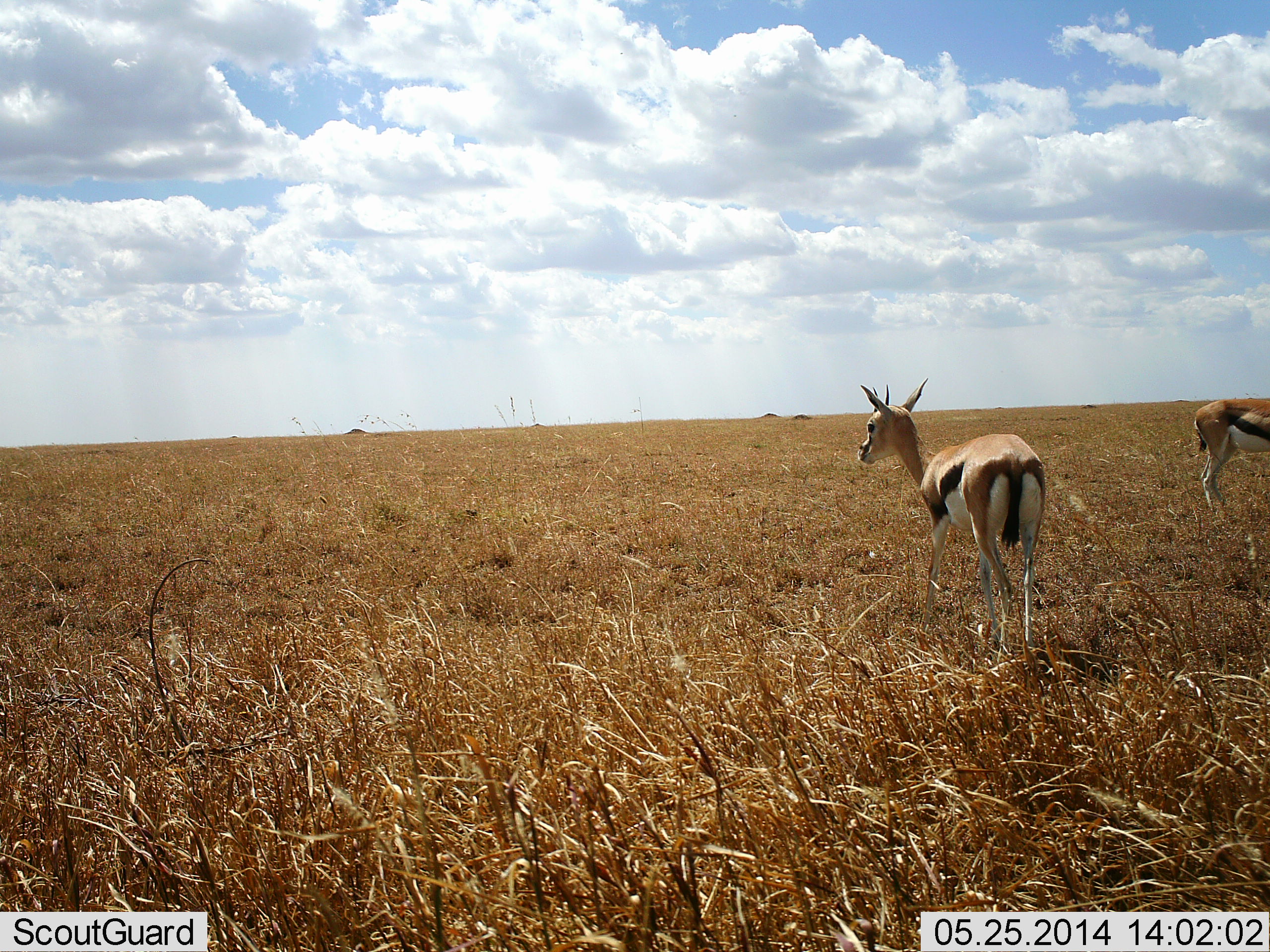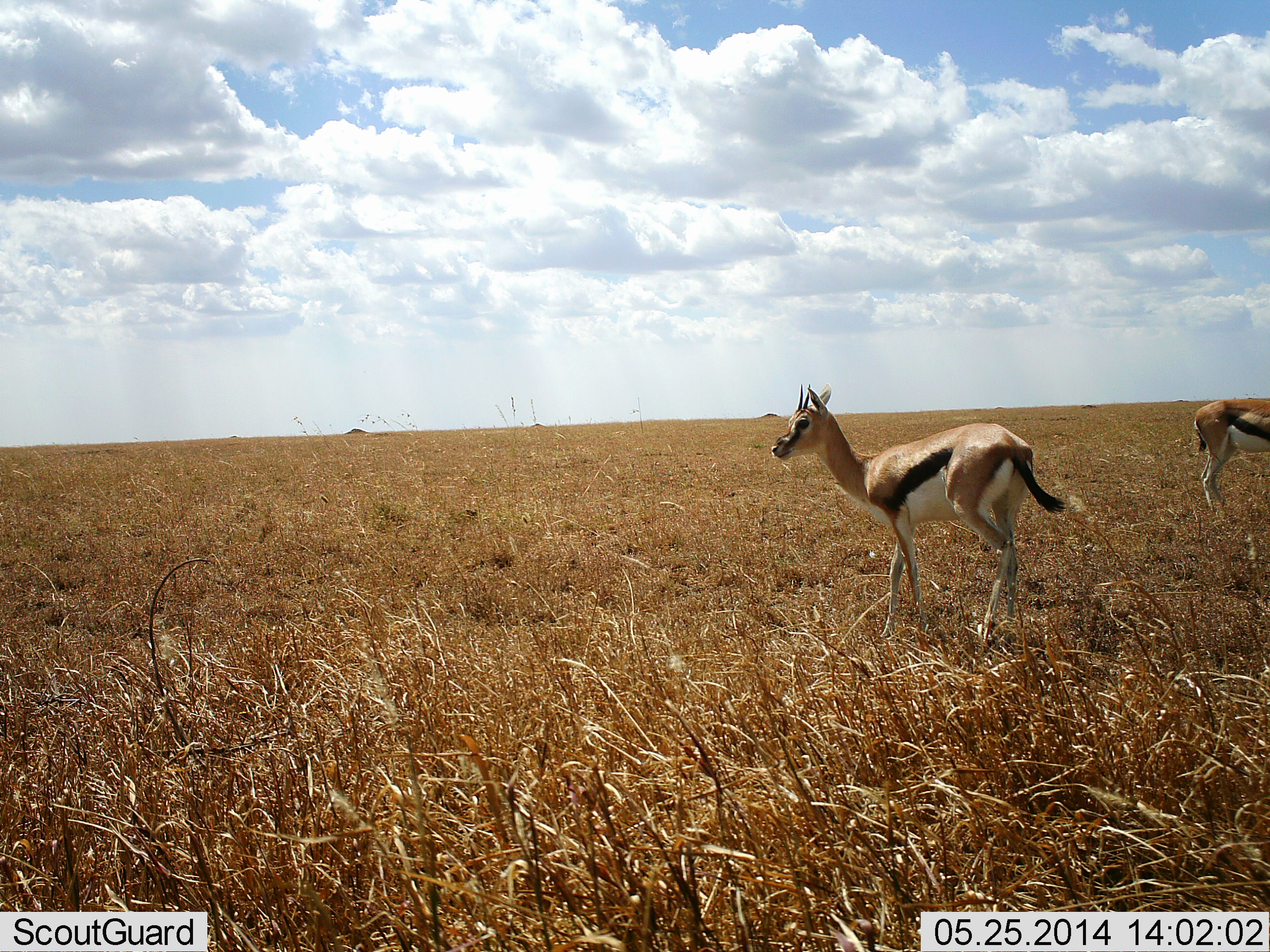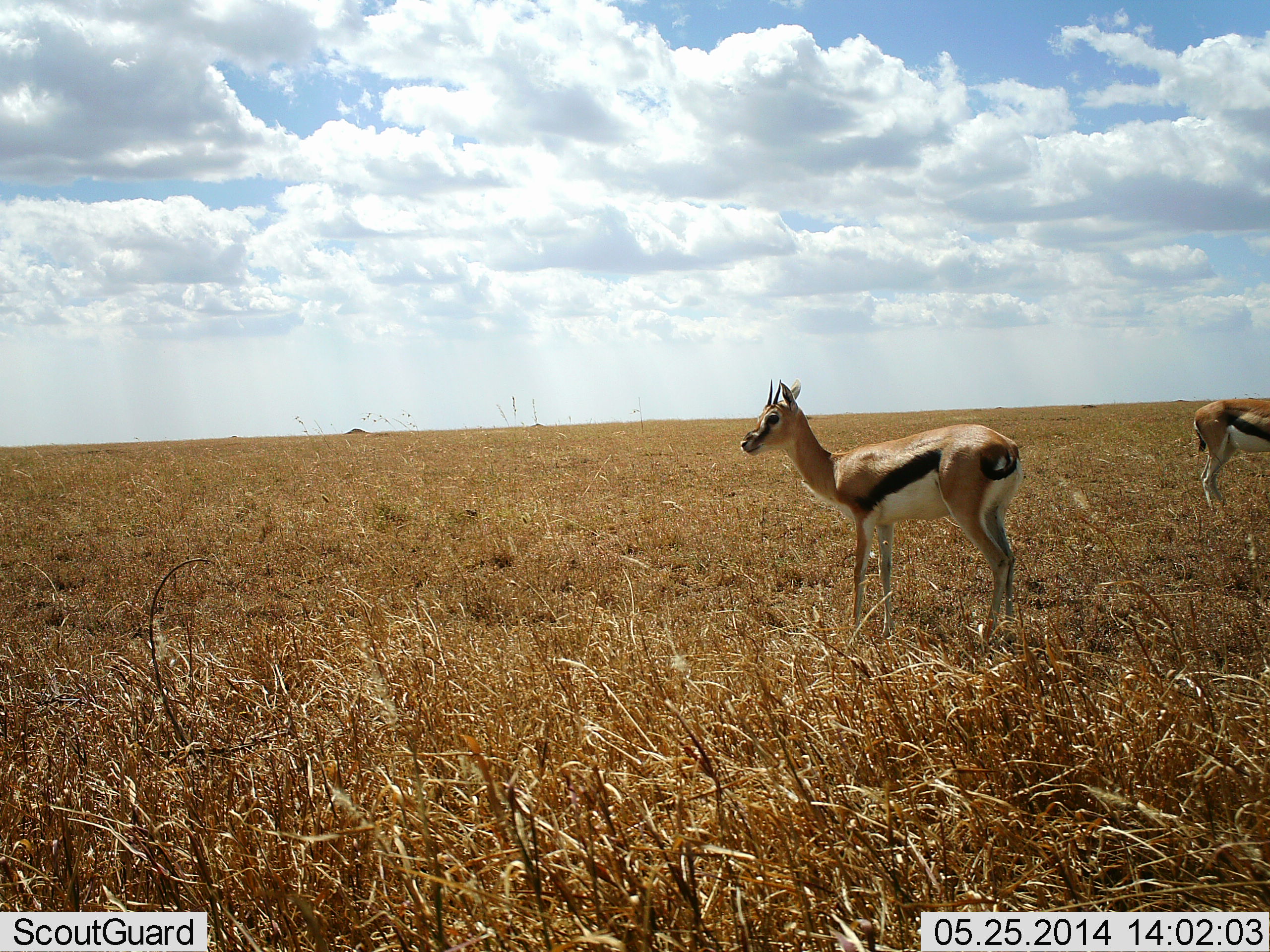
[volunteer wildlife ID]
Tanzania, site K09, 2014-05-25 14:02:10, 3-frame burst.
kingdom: Animalia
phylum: Chordata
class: Mammalia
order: Artiodactyla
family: Bovidae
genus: Eudorcas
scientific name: Eudorcas thomsonii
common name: thomson's gazelle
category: gazellethomsons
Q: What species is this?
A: Gazellethomsons (thomson's gazelle) (Eudorcas thomsonii).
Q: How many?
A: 2.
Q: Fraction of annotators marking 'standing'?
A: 100%.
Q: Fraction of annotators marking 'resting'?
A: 0%.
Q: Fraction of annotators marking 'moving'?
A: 70%.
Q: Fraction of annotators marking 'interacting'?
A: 0%.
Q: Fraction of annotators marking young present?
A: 0%.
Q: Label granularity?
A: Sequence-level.